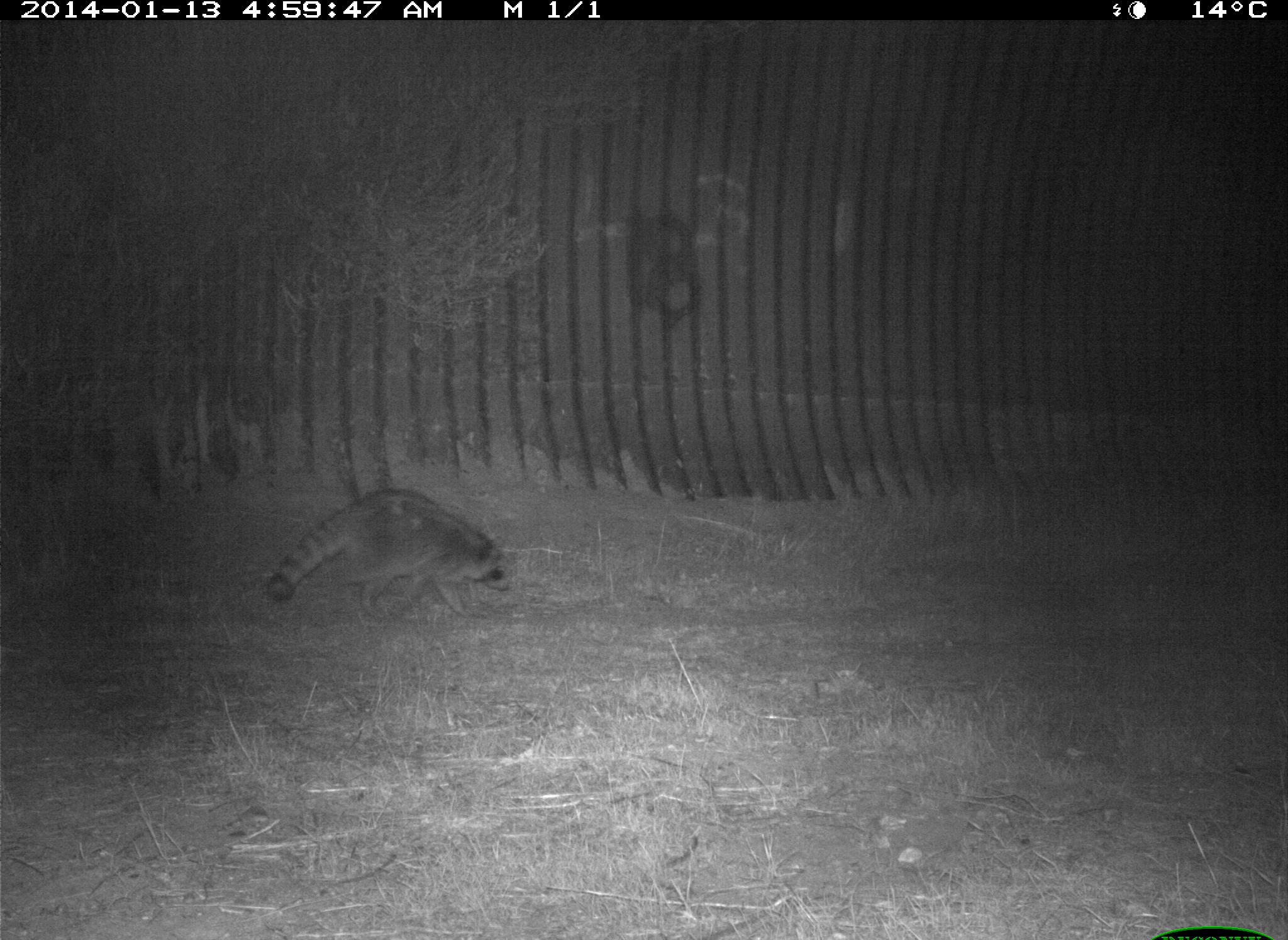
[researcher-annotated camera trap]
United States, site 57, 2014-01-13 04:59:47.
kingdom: Animalia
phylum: Chordata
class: Mammalia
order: Carnivora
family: Procyonidae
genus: Procyon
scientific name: Procyon lotor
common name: raccoon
Raccoon (Procyon lotor).